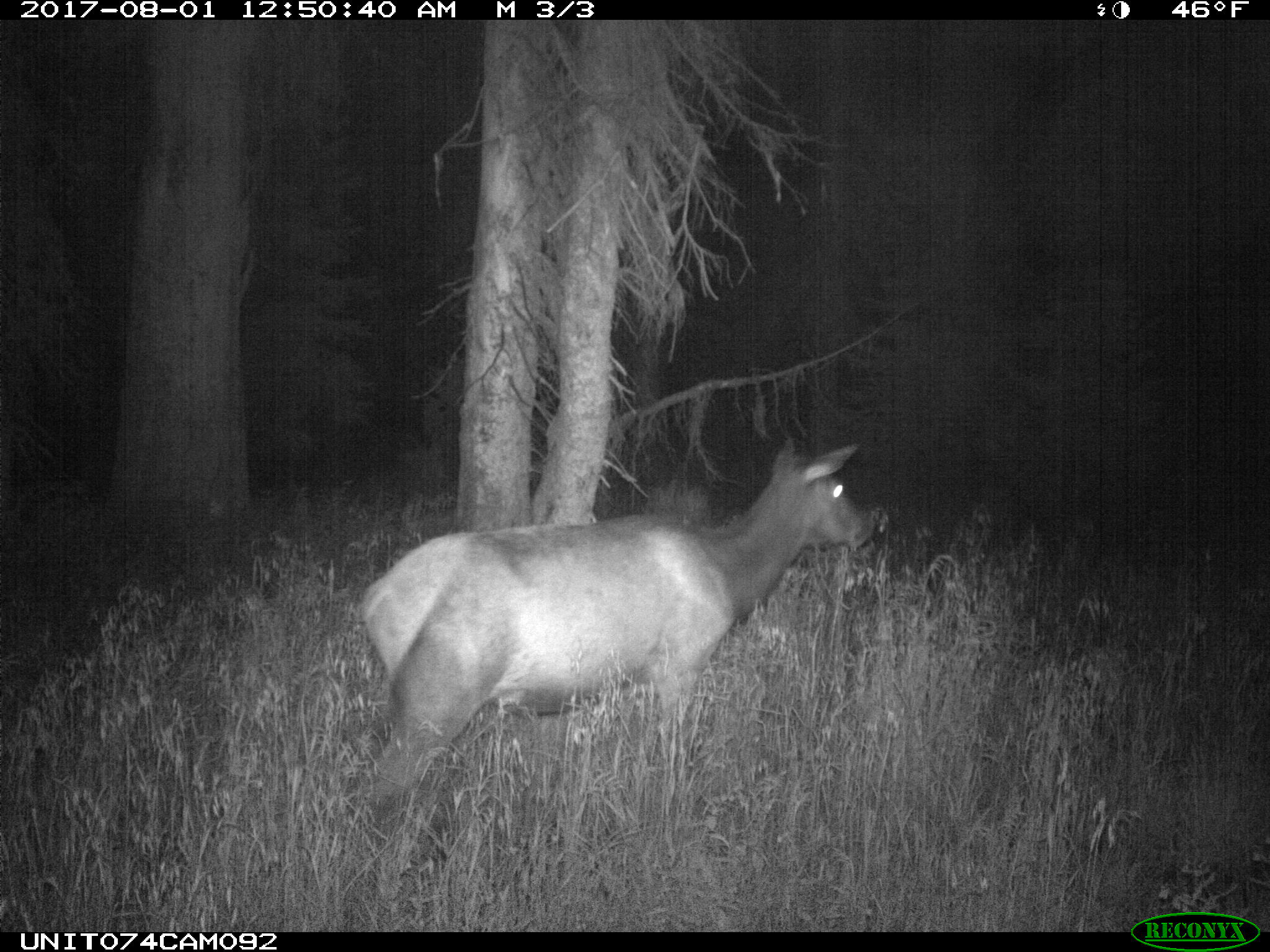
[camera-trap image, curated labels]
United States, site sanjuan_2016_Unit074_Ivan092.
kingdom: Animalia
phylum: Chordata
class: Mammalia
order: Artiodactyla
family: Cervidae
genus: Cervus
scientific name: Cervus elaphus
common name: red deer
Cervus elaphus (red deer).